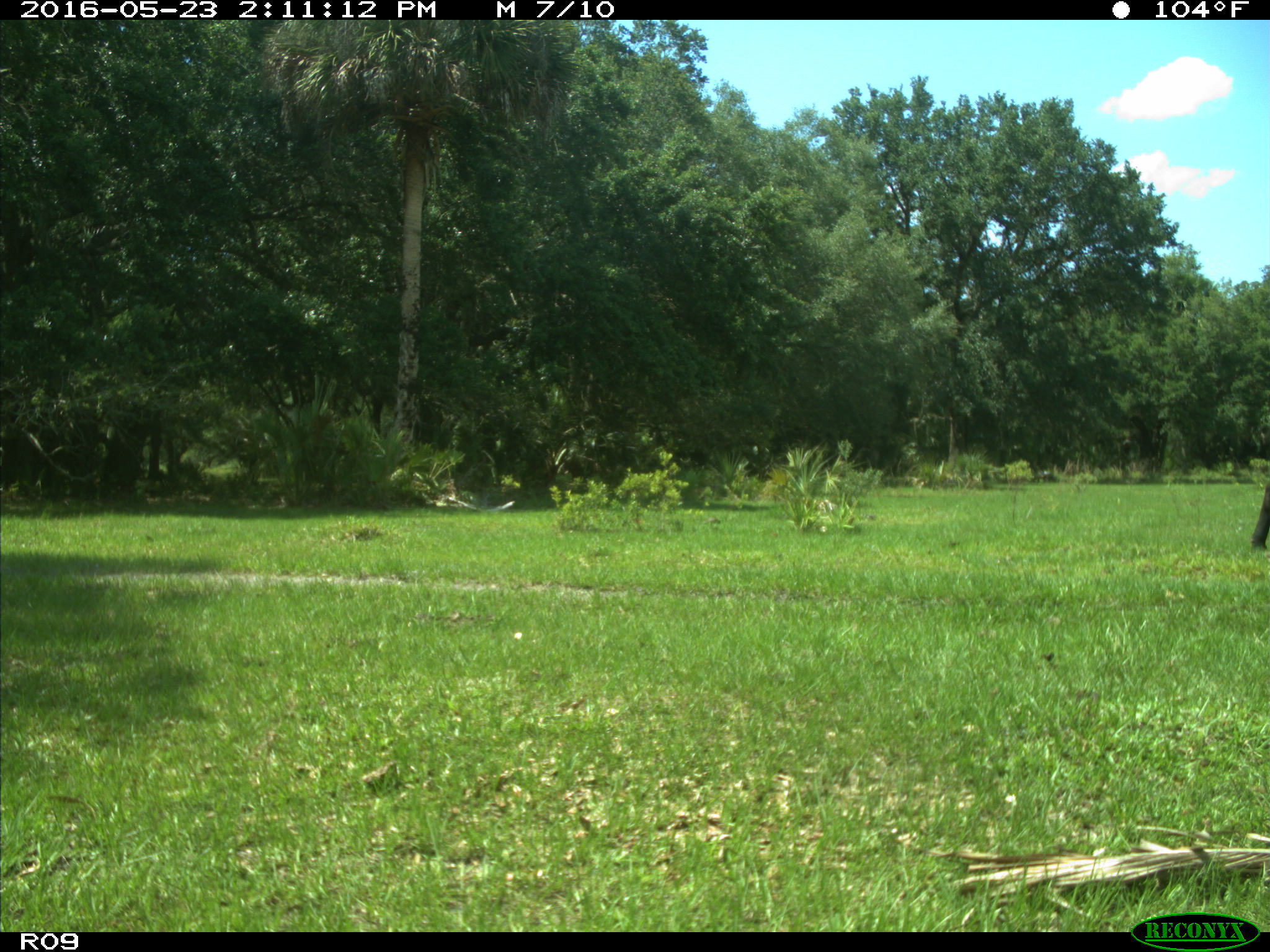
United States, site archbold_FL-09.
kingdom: Animalia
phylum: Chordata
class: Mammalia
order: Artiodactyla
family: Bovidae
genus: Bos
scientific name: Bos taurus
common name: domestic cow